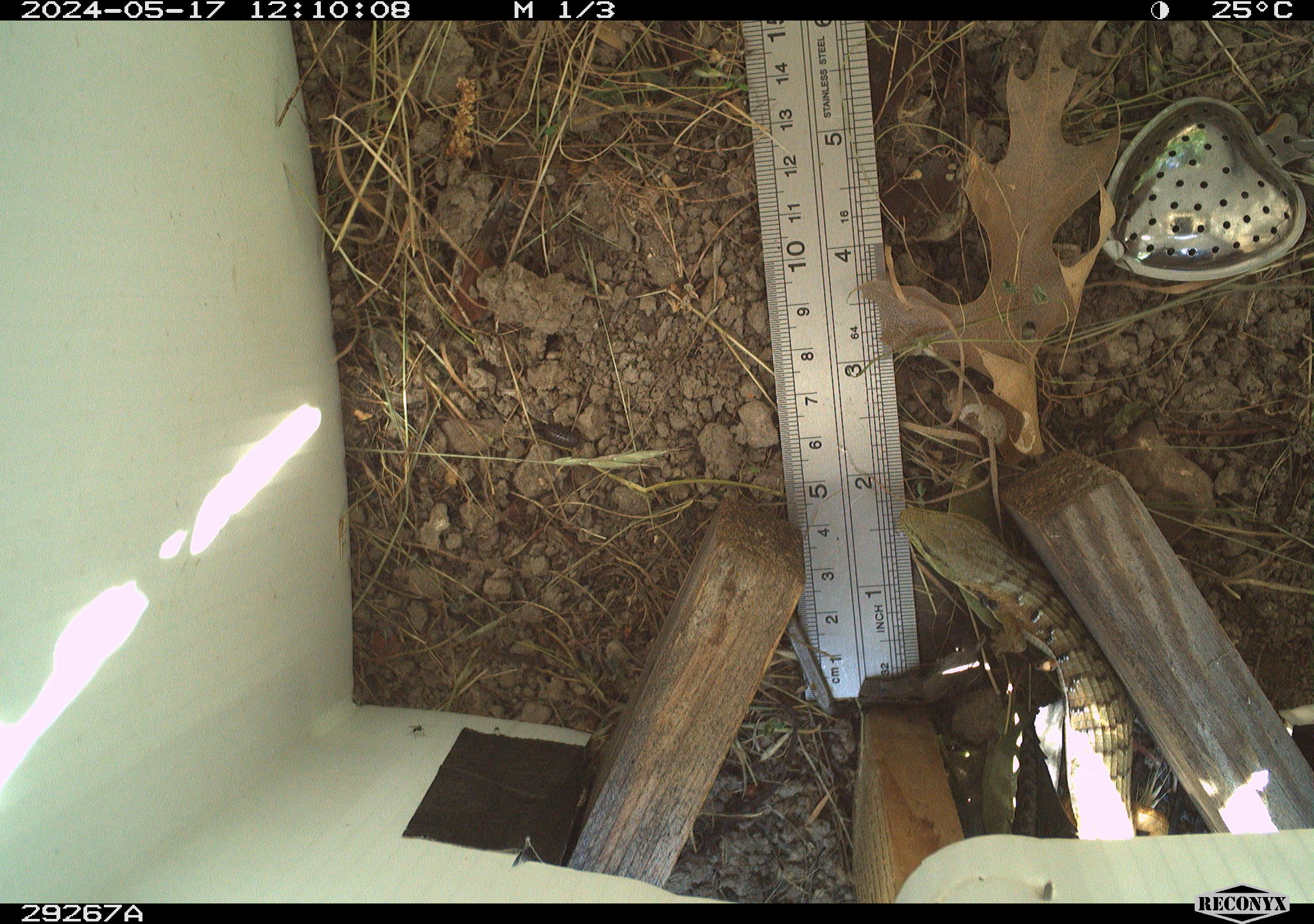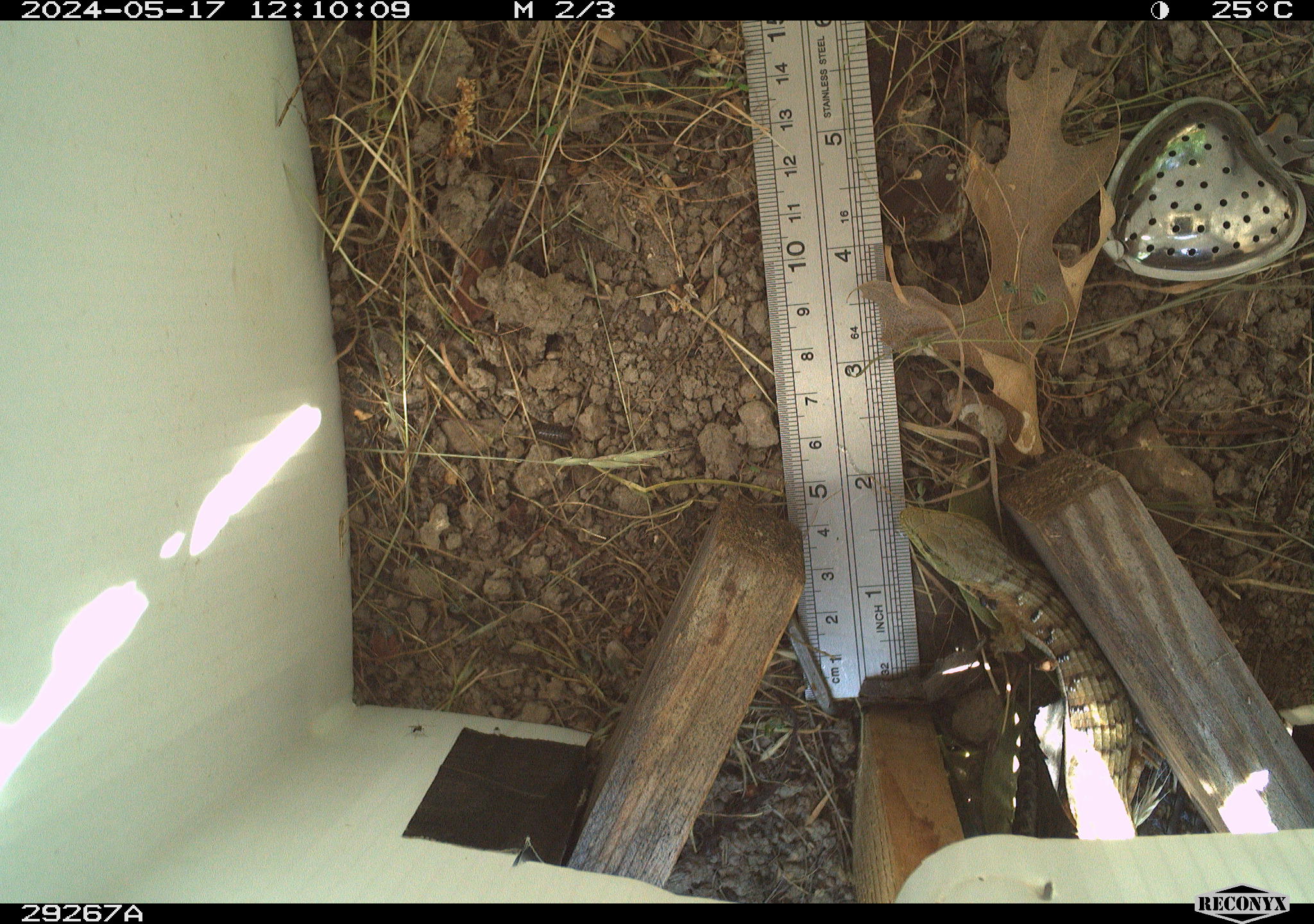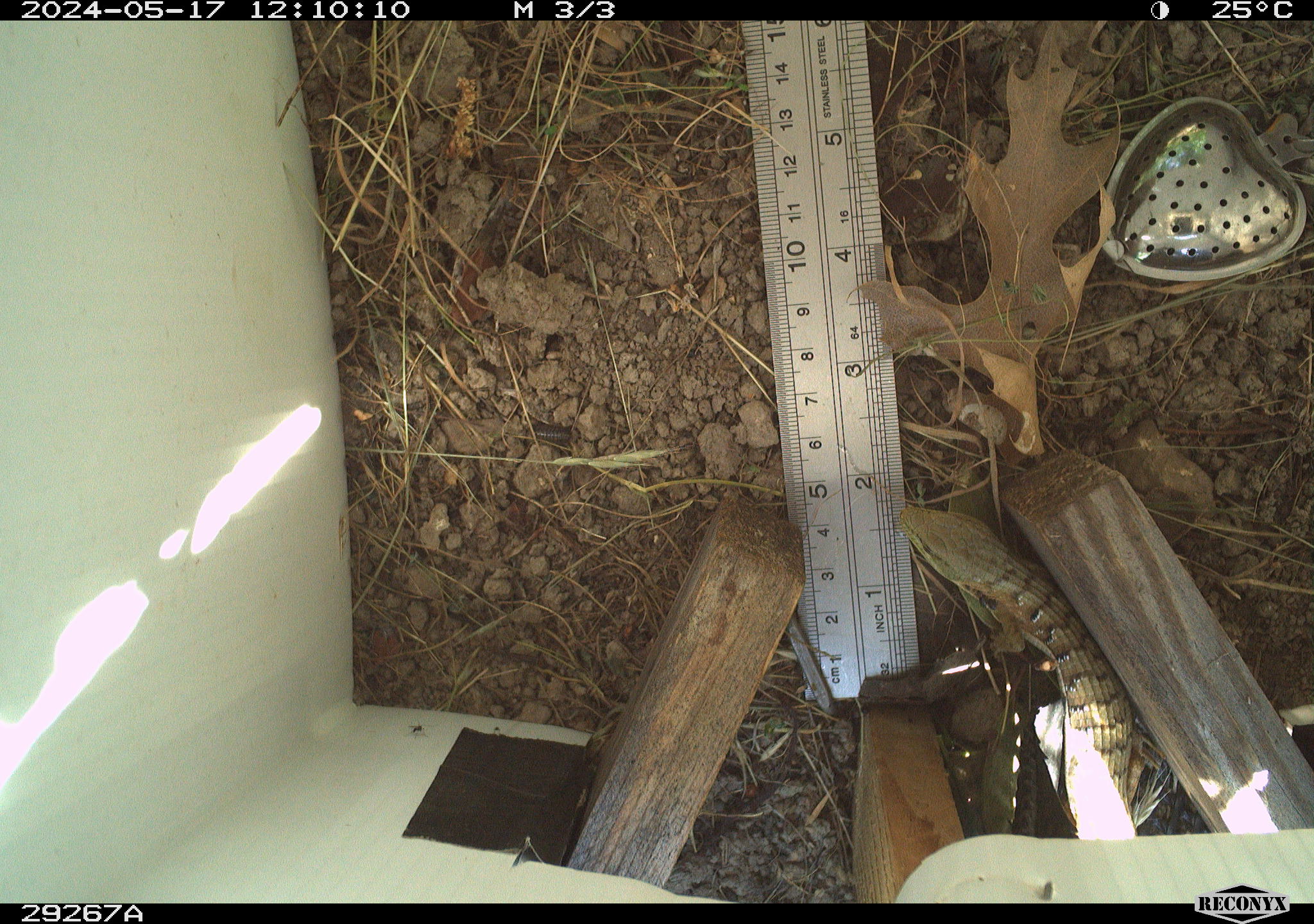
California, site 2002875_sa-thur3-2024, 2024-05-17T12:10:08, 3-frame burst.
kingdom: Animalia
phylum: Chordata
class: Reptilia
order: Squamata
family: Anguidae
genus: Elgaria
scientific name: Elgaria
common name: alligator lizards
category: elgaria species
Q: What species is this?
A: Elgaria species (alligator lizards) (Elgaria).